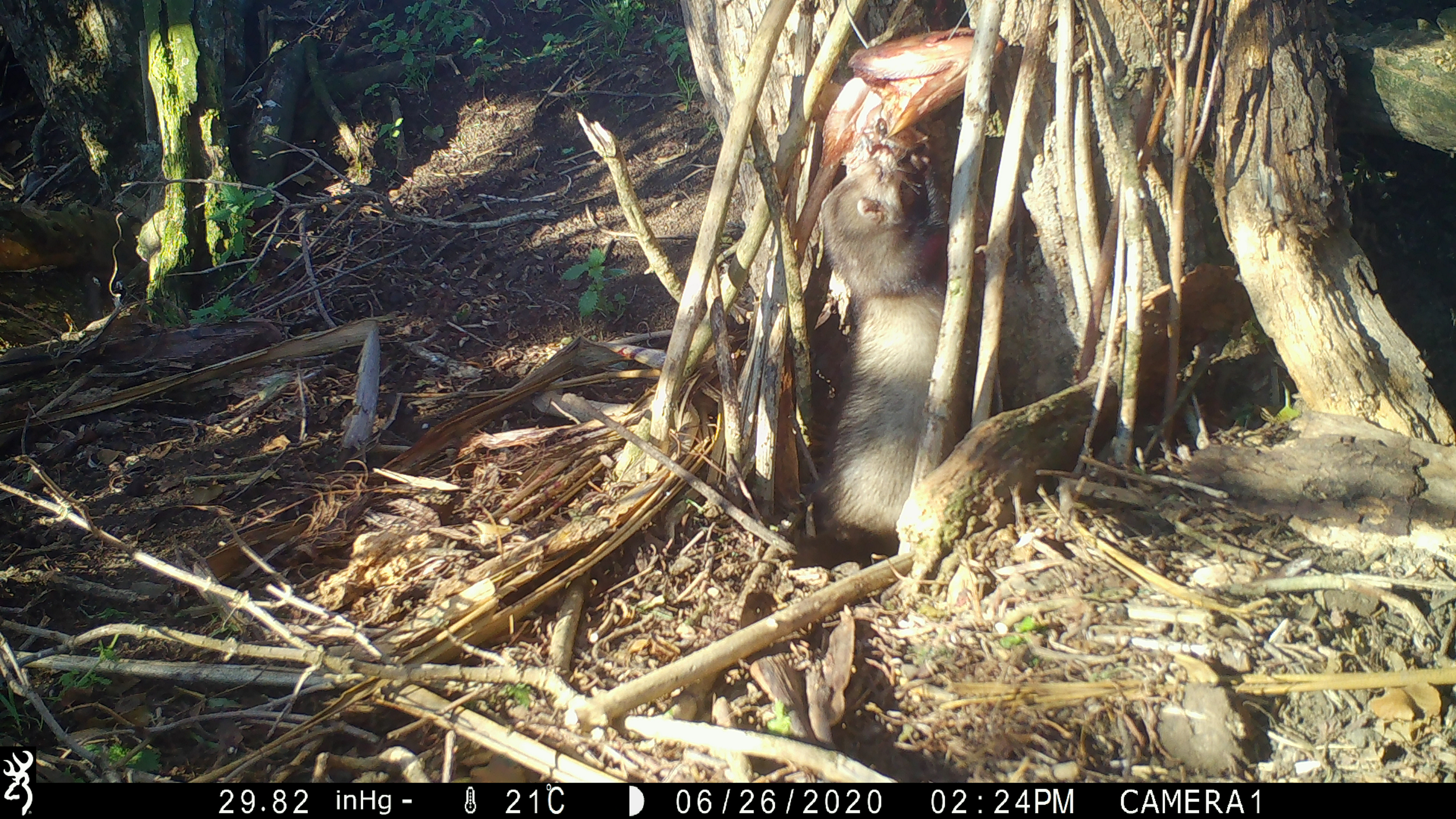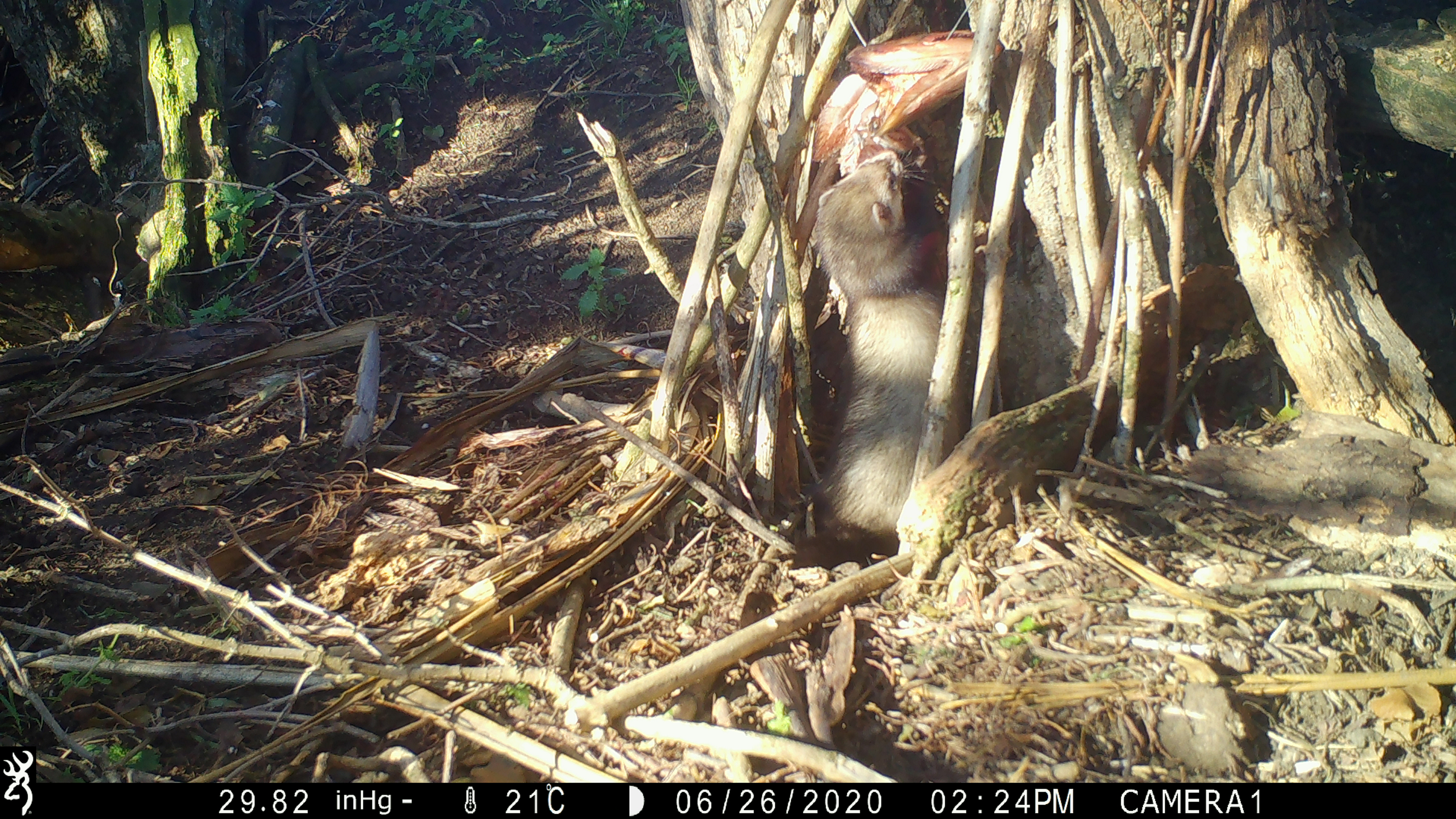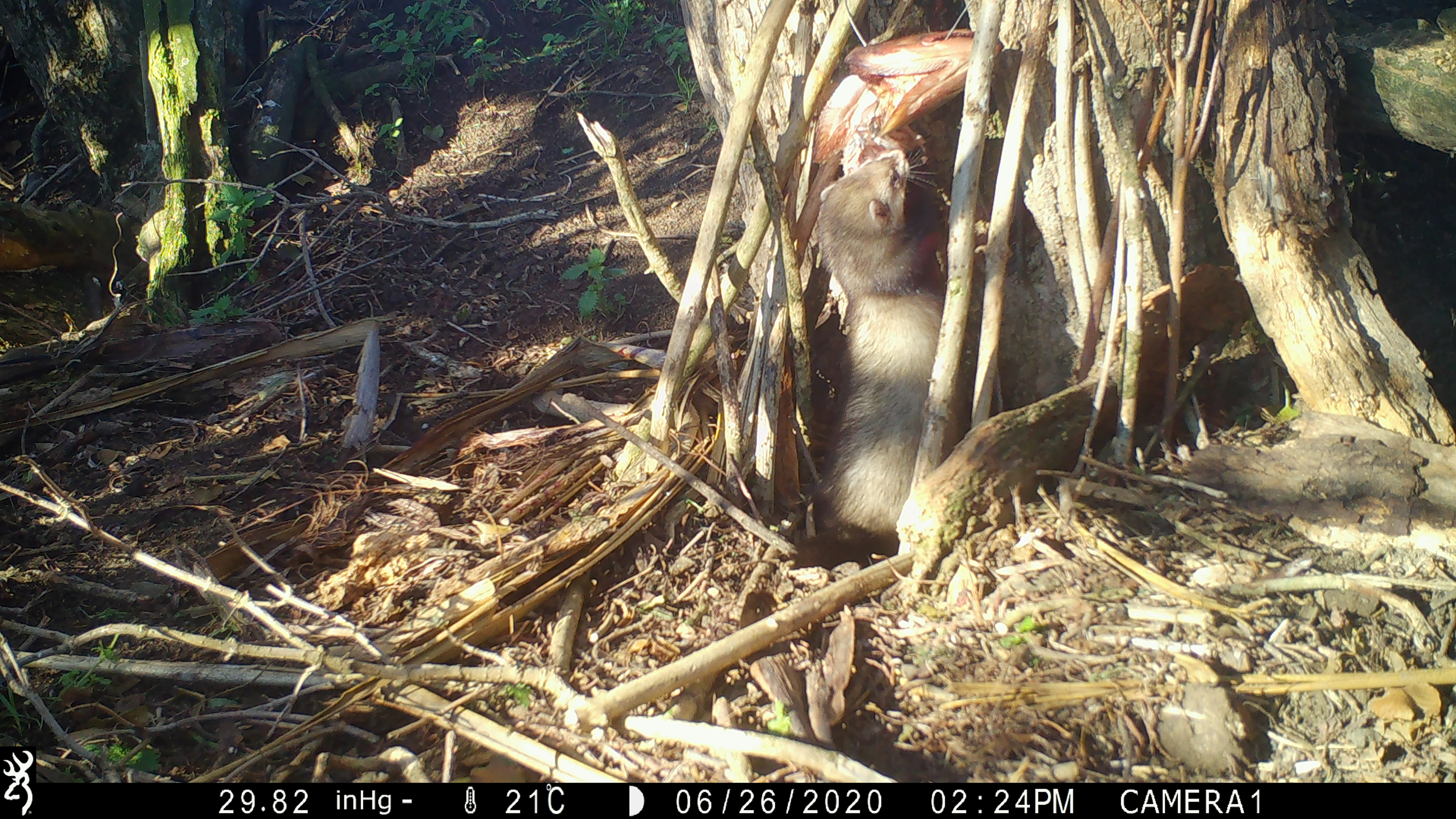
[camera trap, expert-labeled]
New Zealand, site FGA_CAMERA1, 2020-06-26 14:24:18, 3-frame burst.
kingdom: Animalia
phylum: Chordata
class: Mammalia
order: Carnivora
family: Mustelidae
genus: Mustela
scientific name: Mustela furo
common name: ferret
Ferret (Mustela furo).